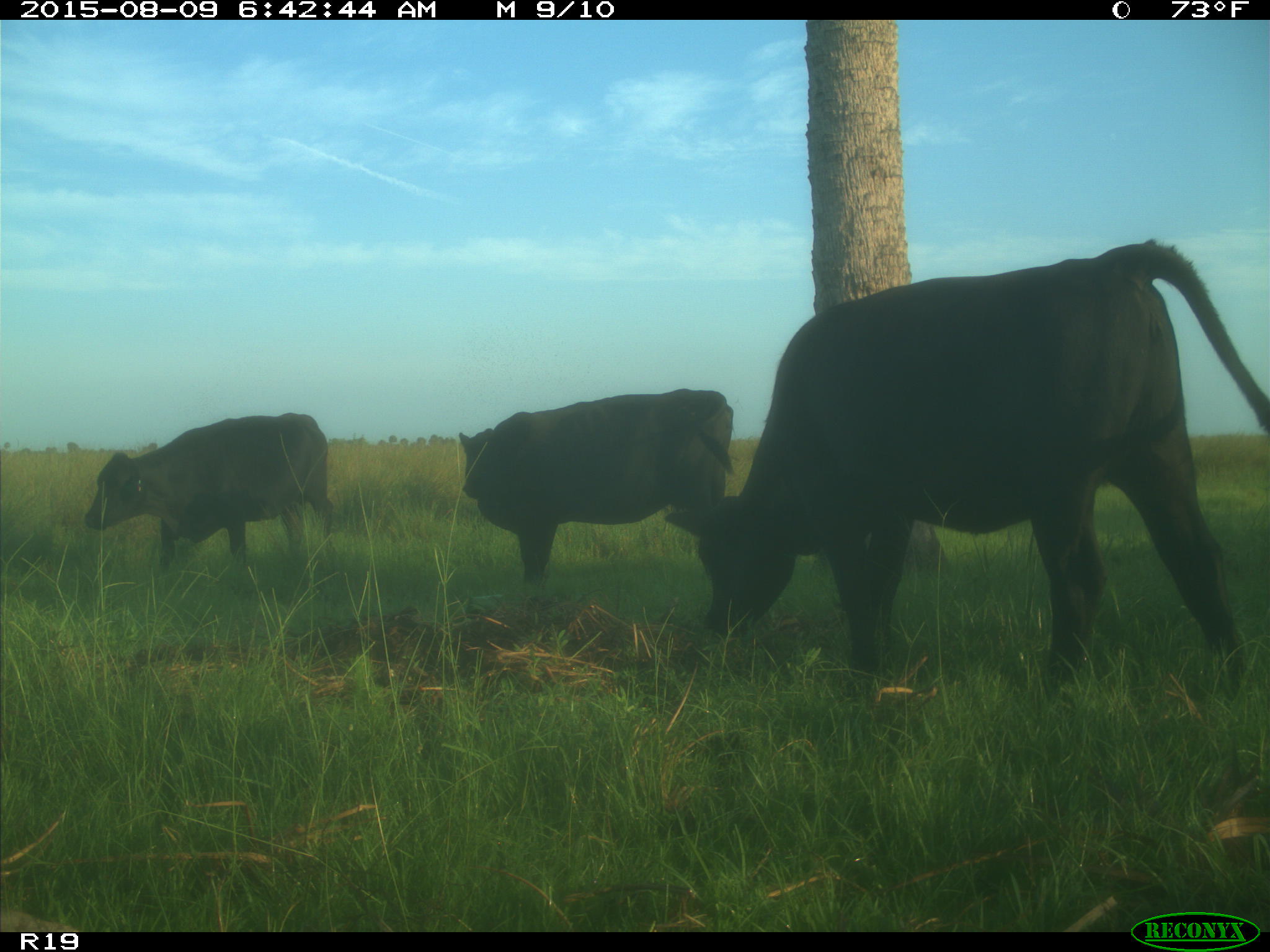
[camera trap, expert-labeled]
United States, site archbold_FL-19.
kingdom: Animalia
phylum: Chordata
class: Mammalia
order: Artiodactyla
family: Bovidae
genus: Bos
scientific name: Bos taurus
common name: domestic cow